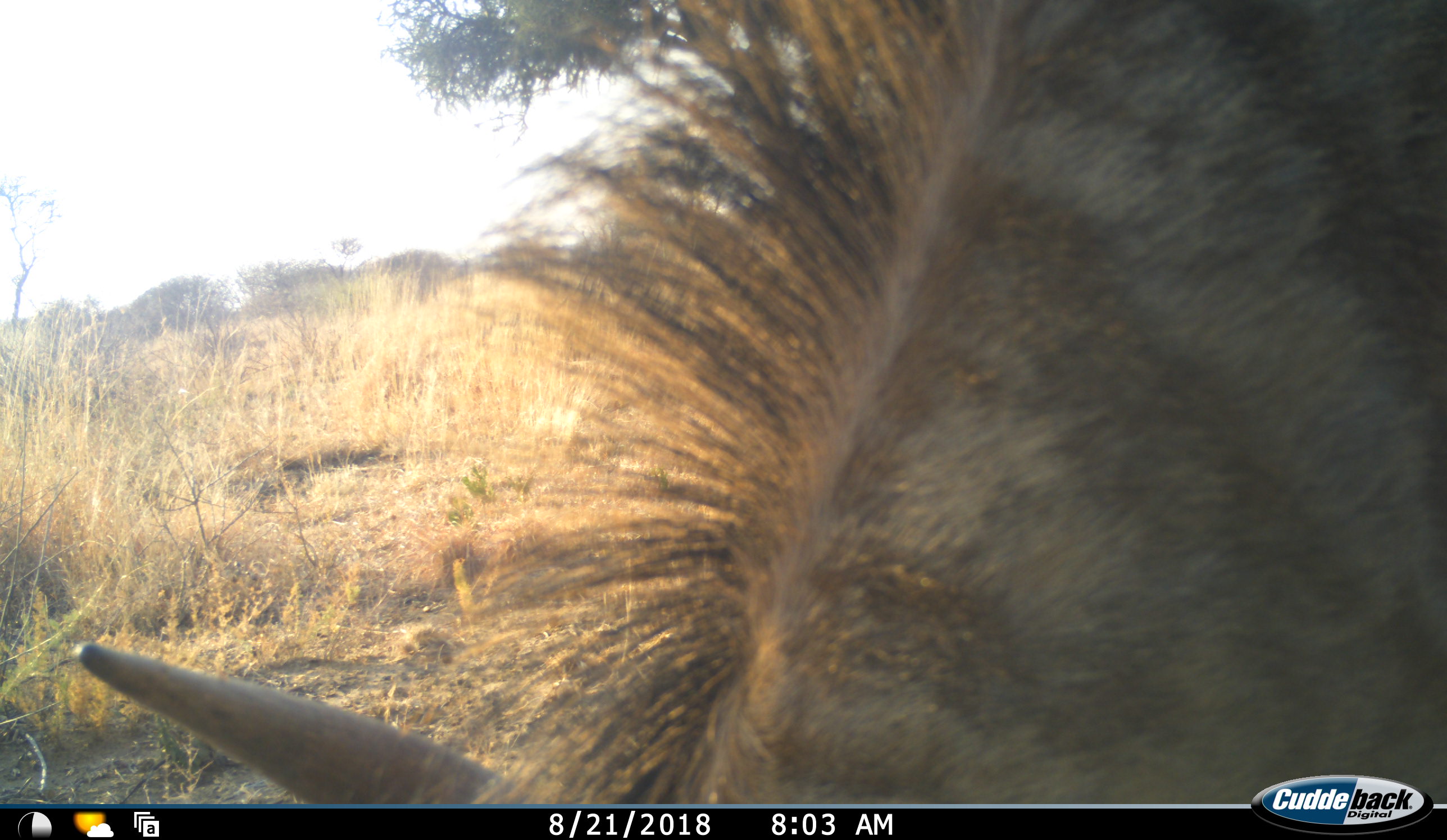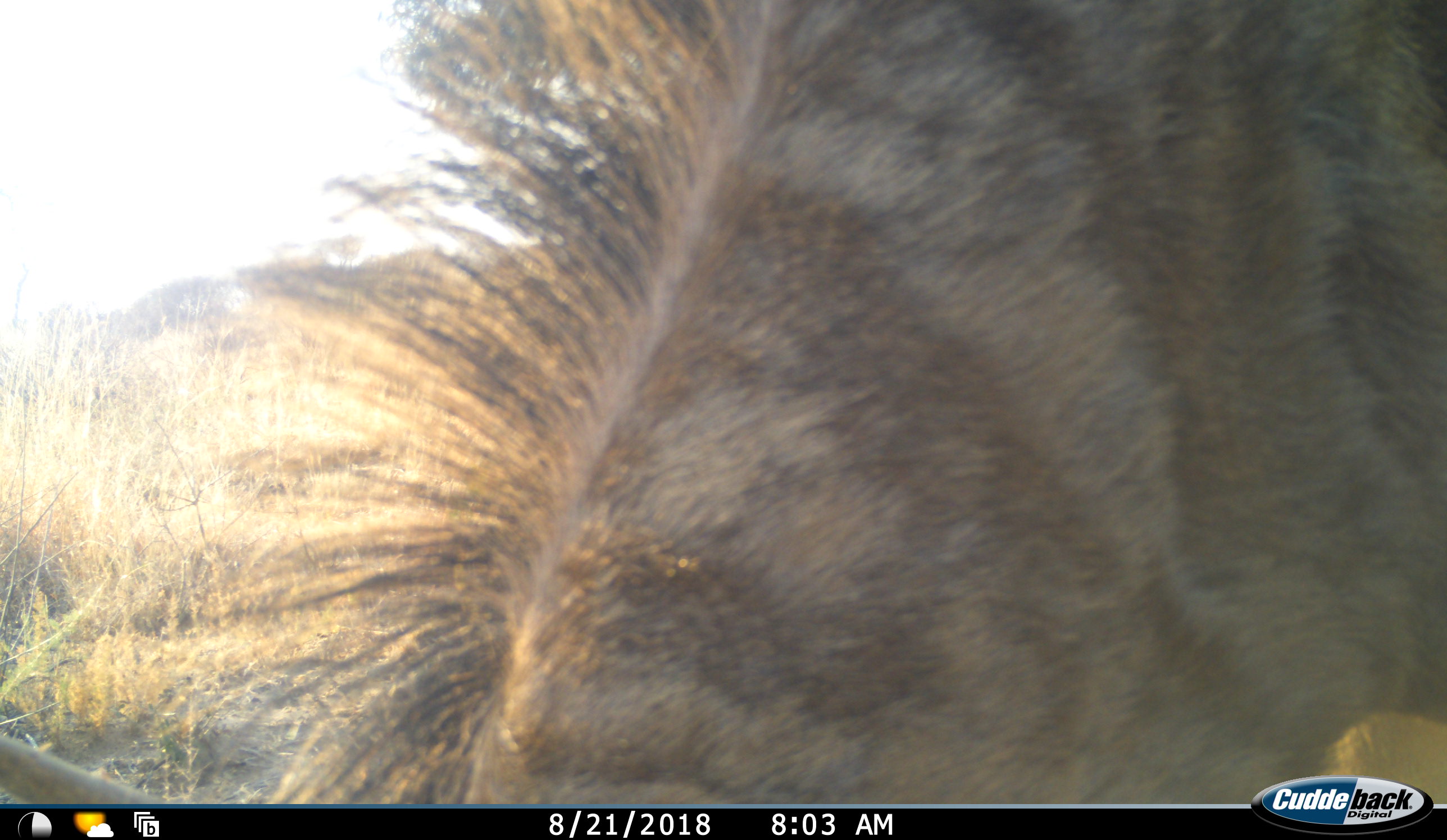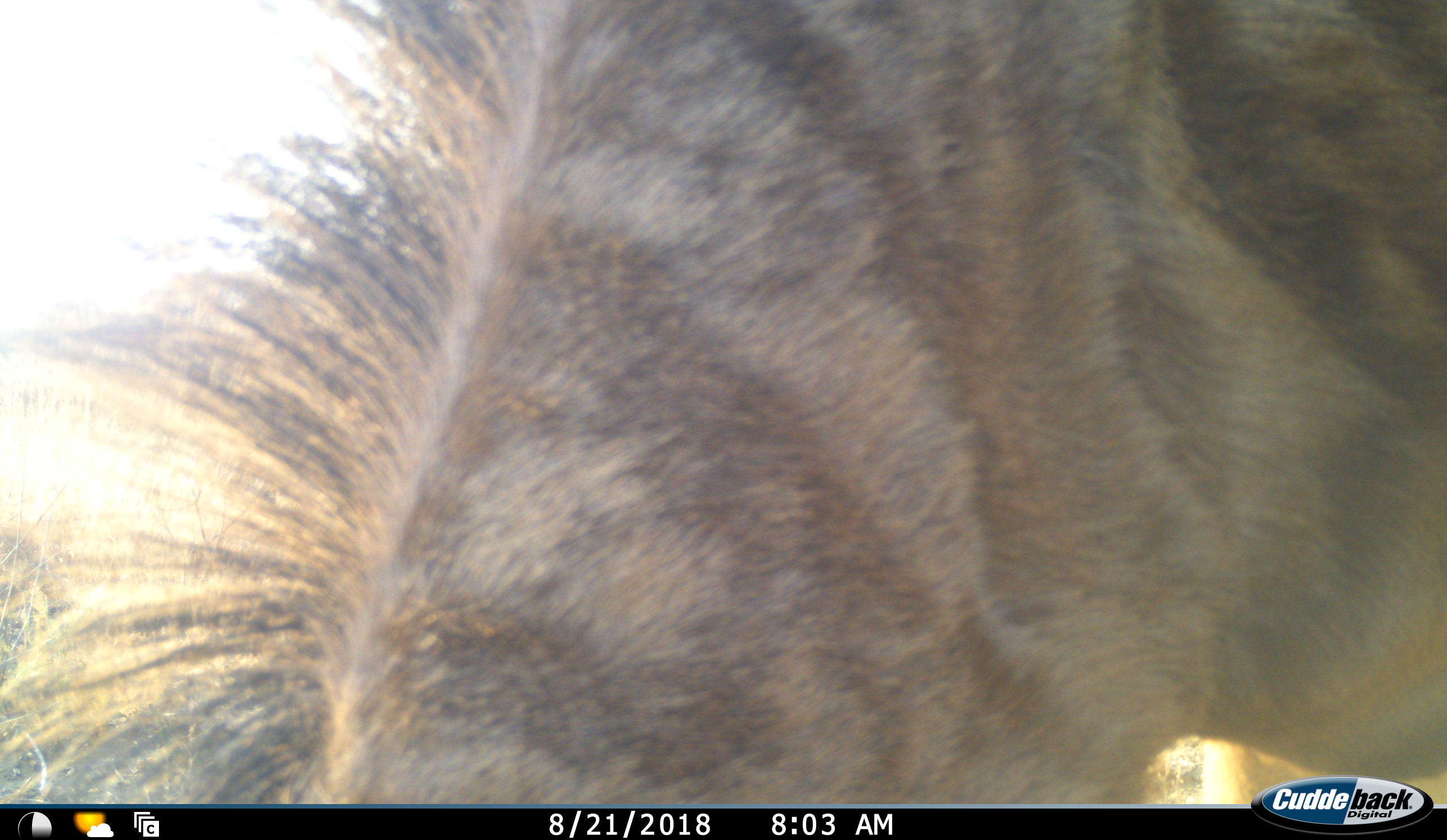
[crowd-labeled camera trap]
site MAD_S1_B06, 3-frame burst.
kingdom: Animalia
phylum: Chordata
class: Mammalia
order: Artiodactyla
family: Bovidae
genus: Connochaetes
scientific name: Connochaetes taurinus taurinus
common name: blue wildebeest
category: wildebeestblue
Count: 1.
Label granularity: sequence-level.